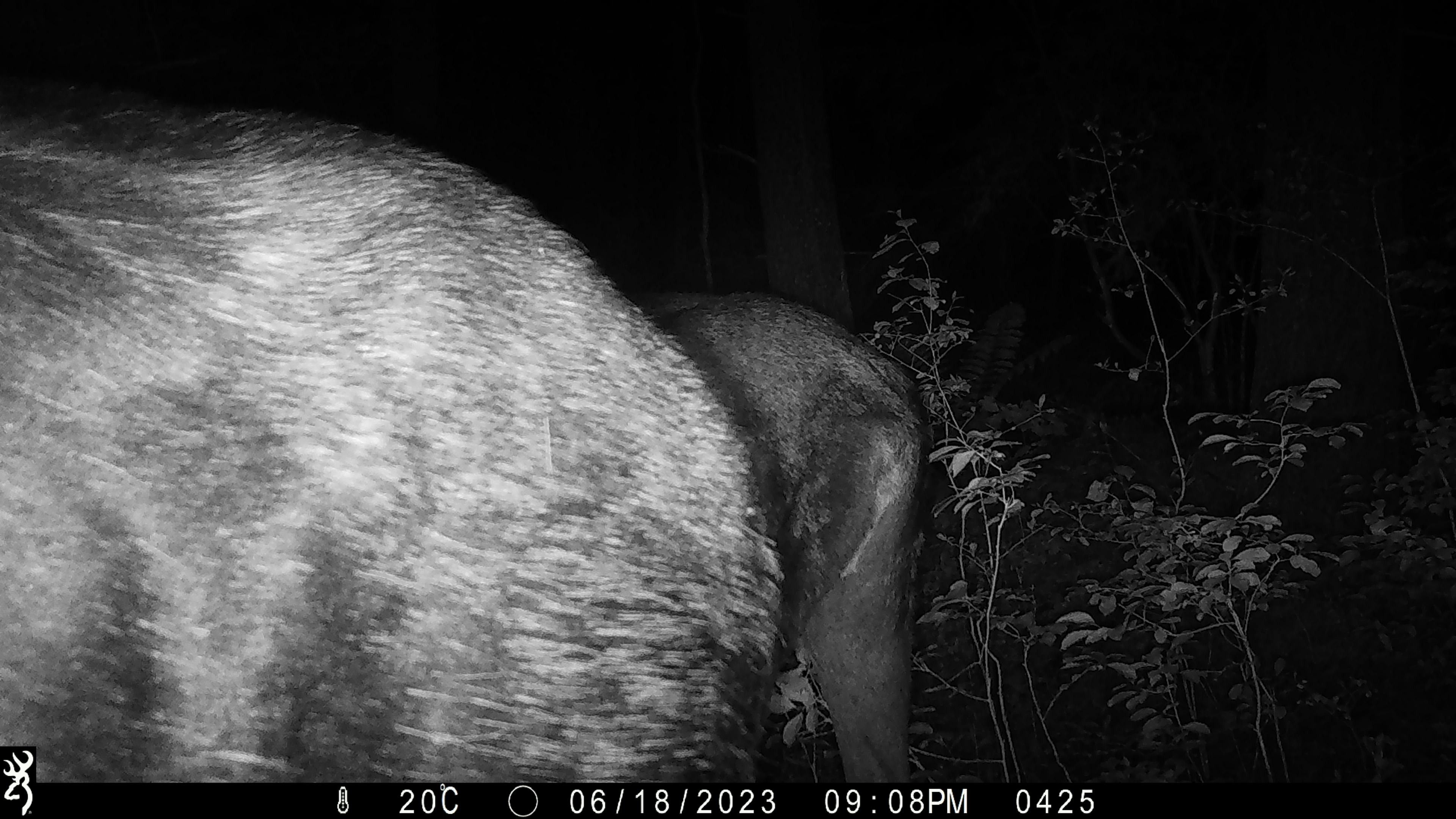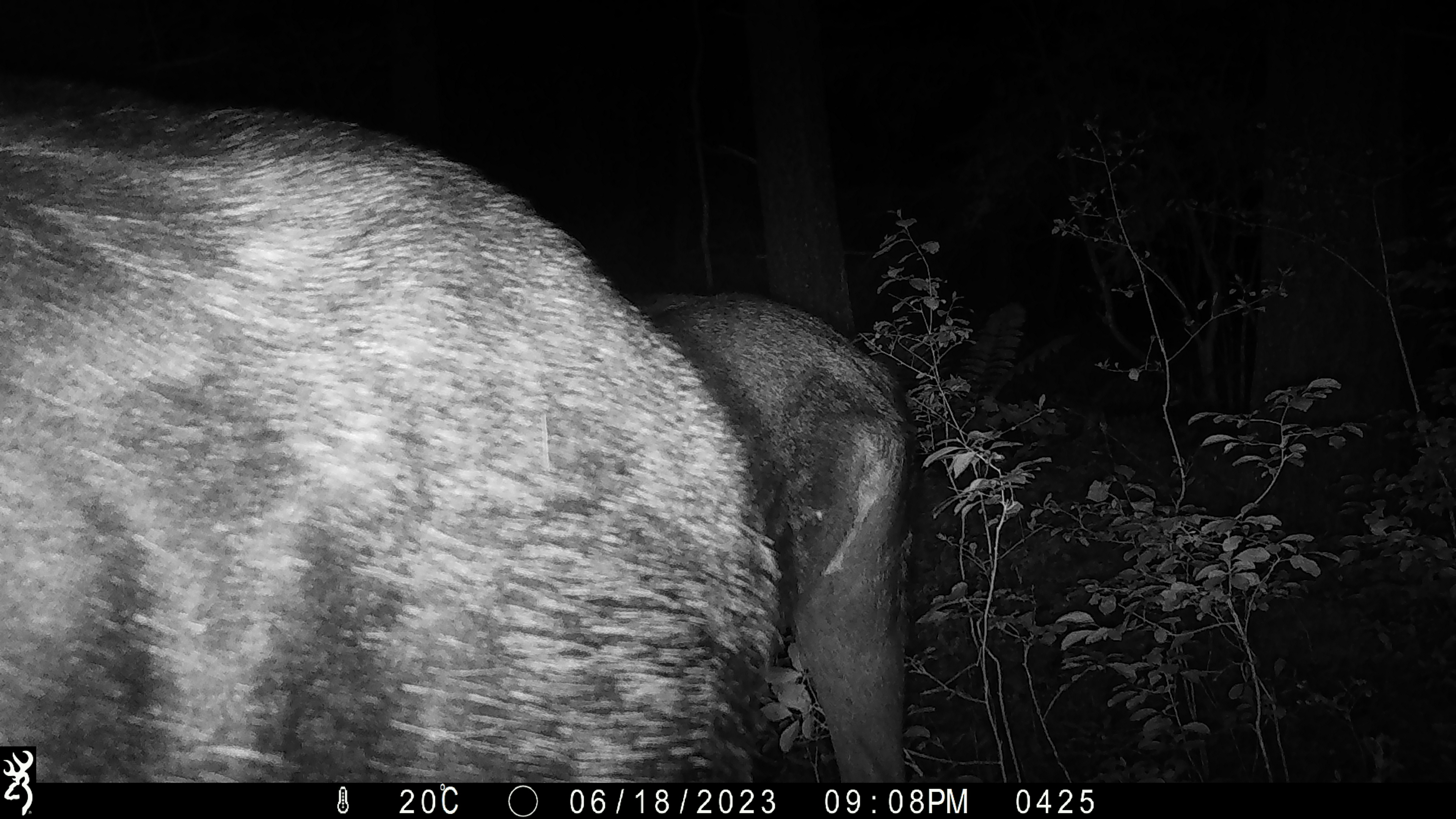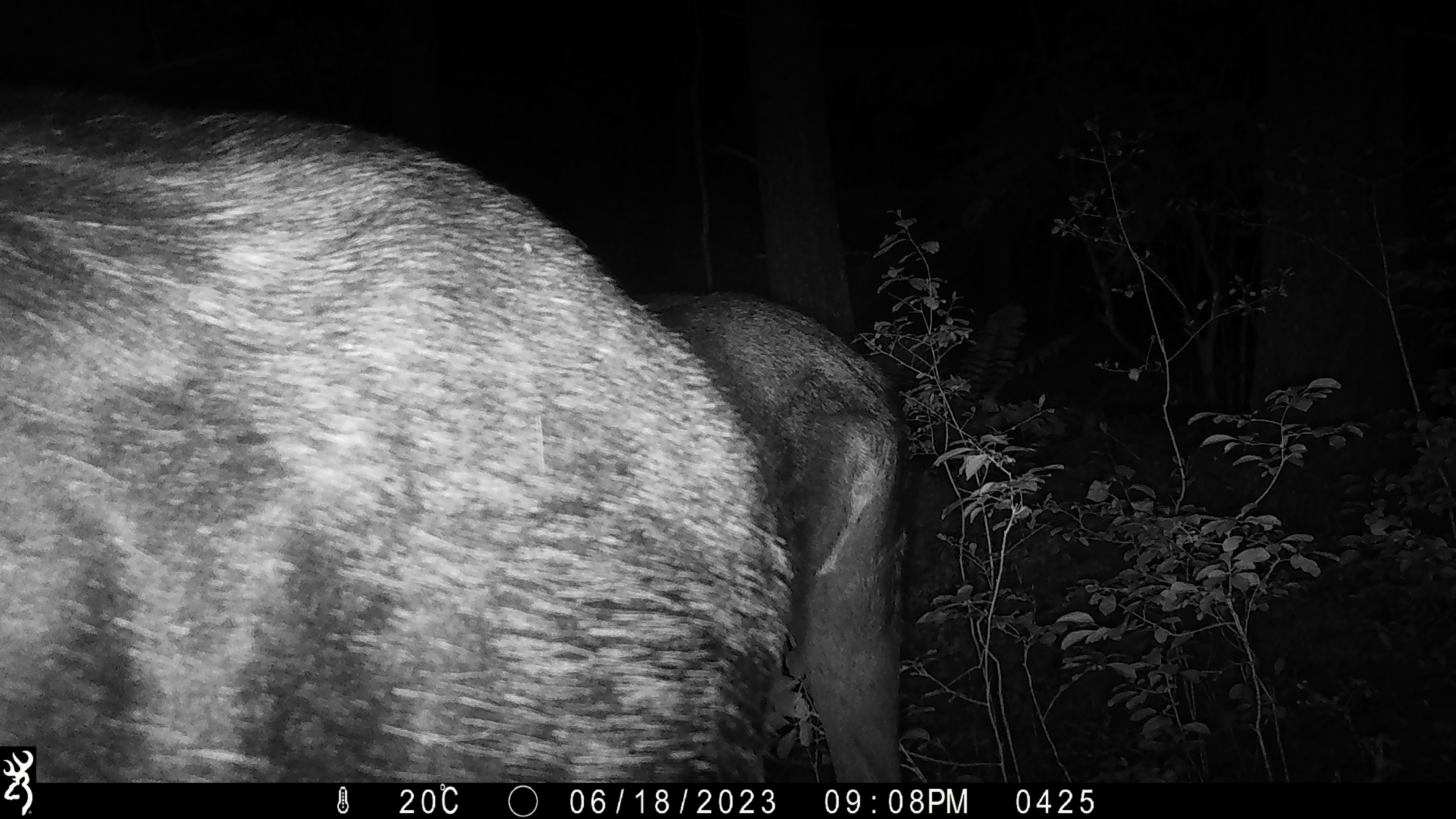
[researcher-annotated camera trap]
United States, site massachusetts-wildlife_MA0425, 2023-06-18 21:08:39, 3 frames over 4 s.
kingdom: Animalia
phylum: Chordata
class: Mammalia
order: Artiodactyla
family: Cervidae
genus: Alces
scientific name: Alces alces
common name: moose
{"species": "moose (Alces alces)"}